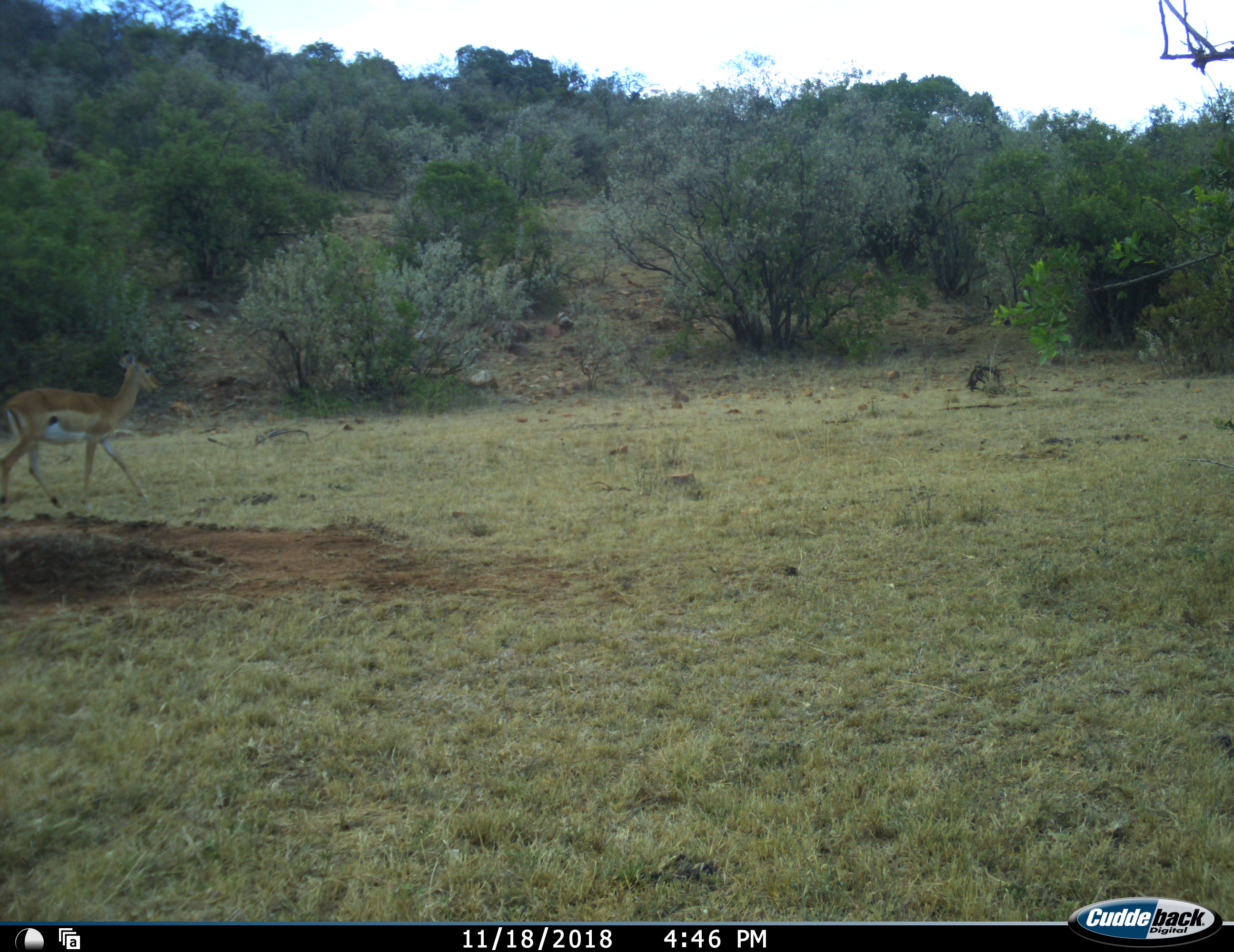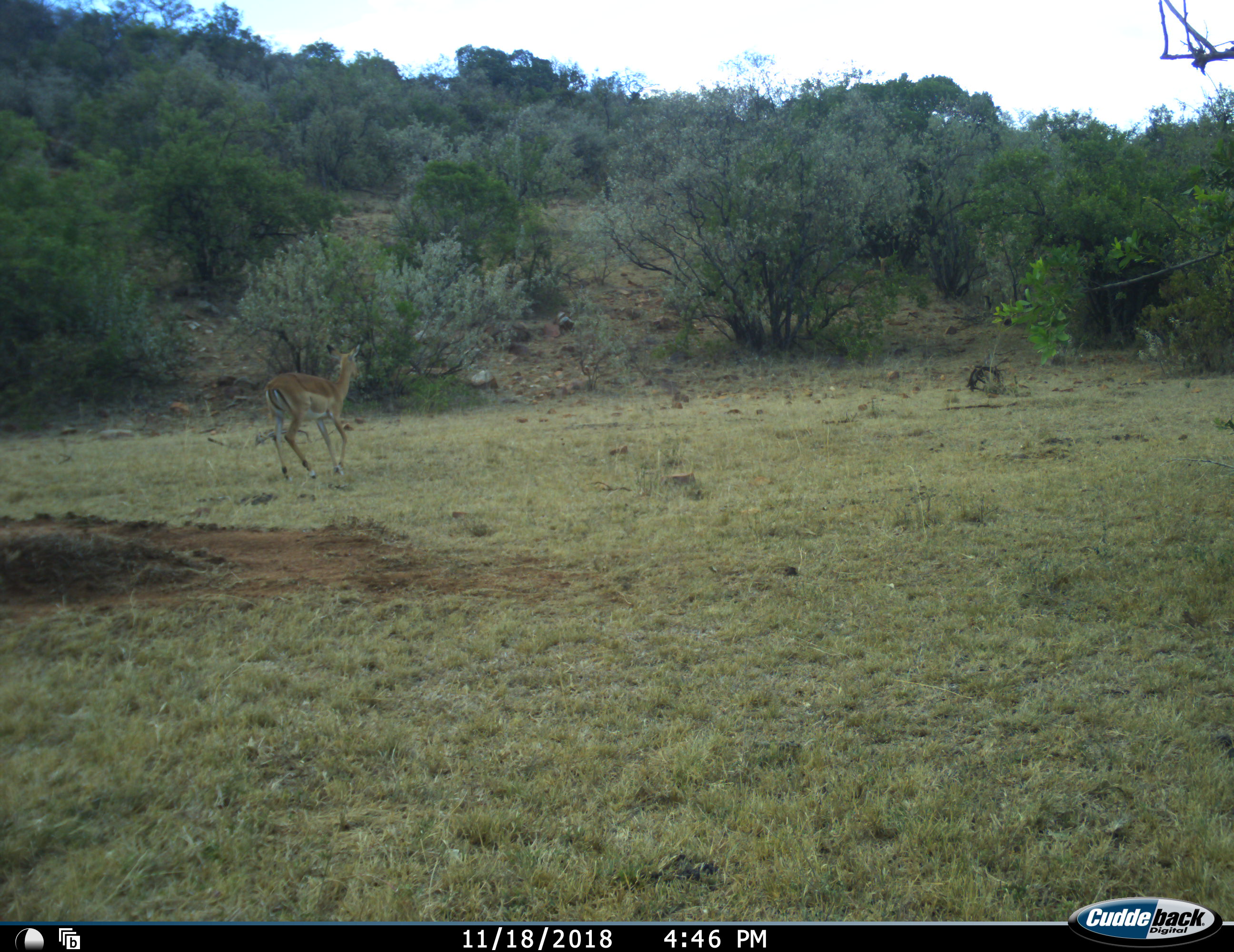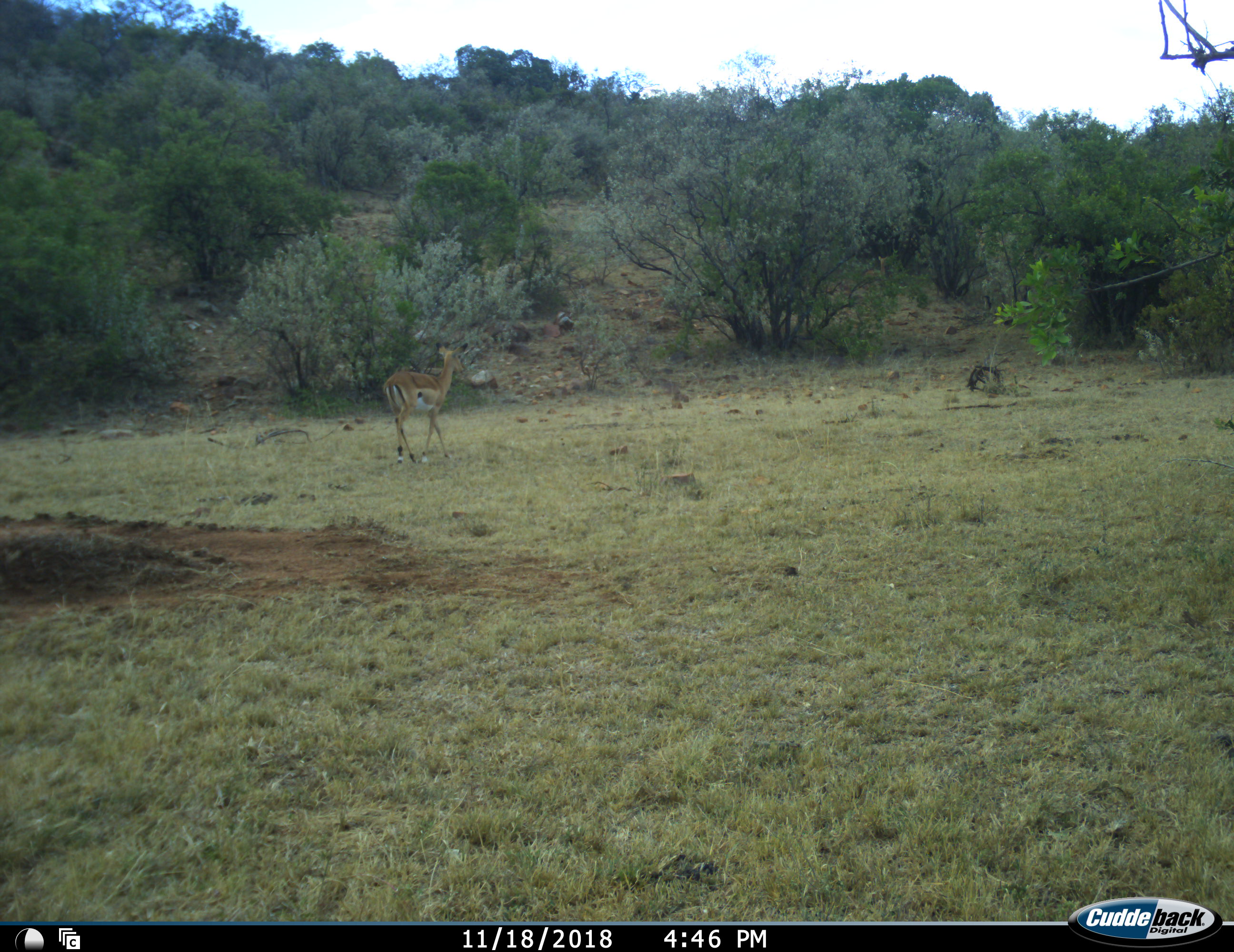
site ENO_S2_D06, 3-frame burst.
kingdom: Animalia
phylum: Chordata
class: Mammalia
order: Artiodactyla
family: Bovidae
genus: Aepyceros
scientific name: Aepyceros melampus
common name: impala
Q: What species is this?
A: Impala (Aepyceros melampus).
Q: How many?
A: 1.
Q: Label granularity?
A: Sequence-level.